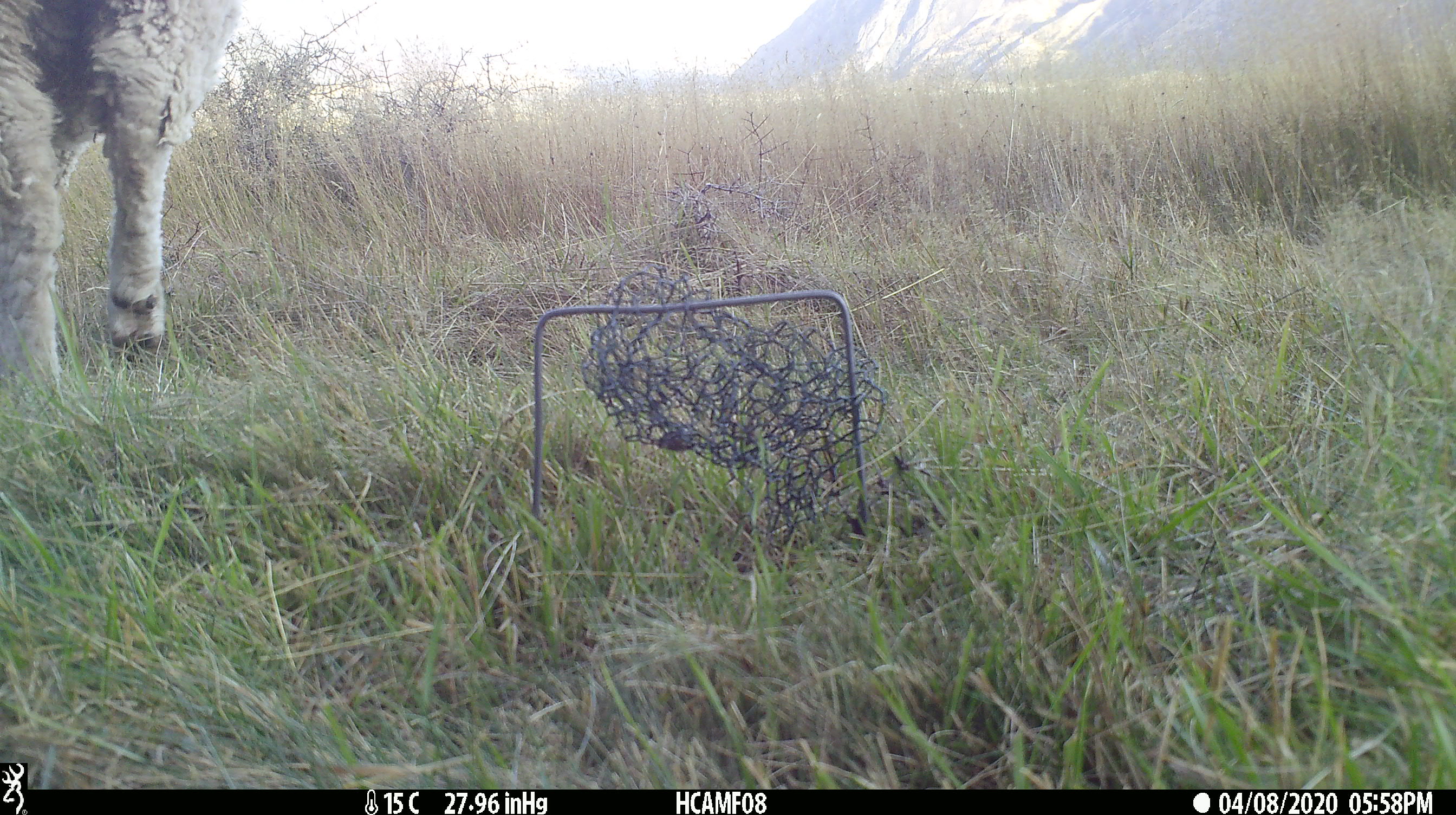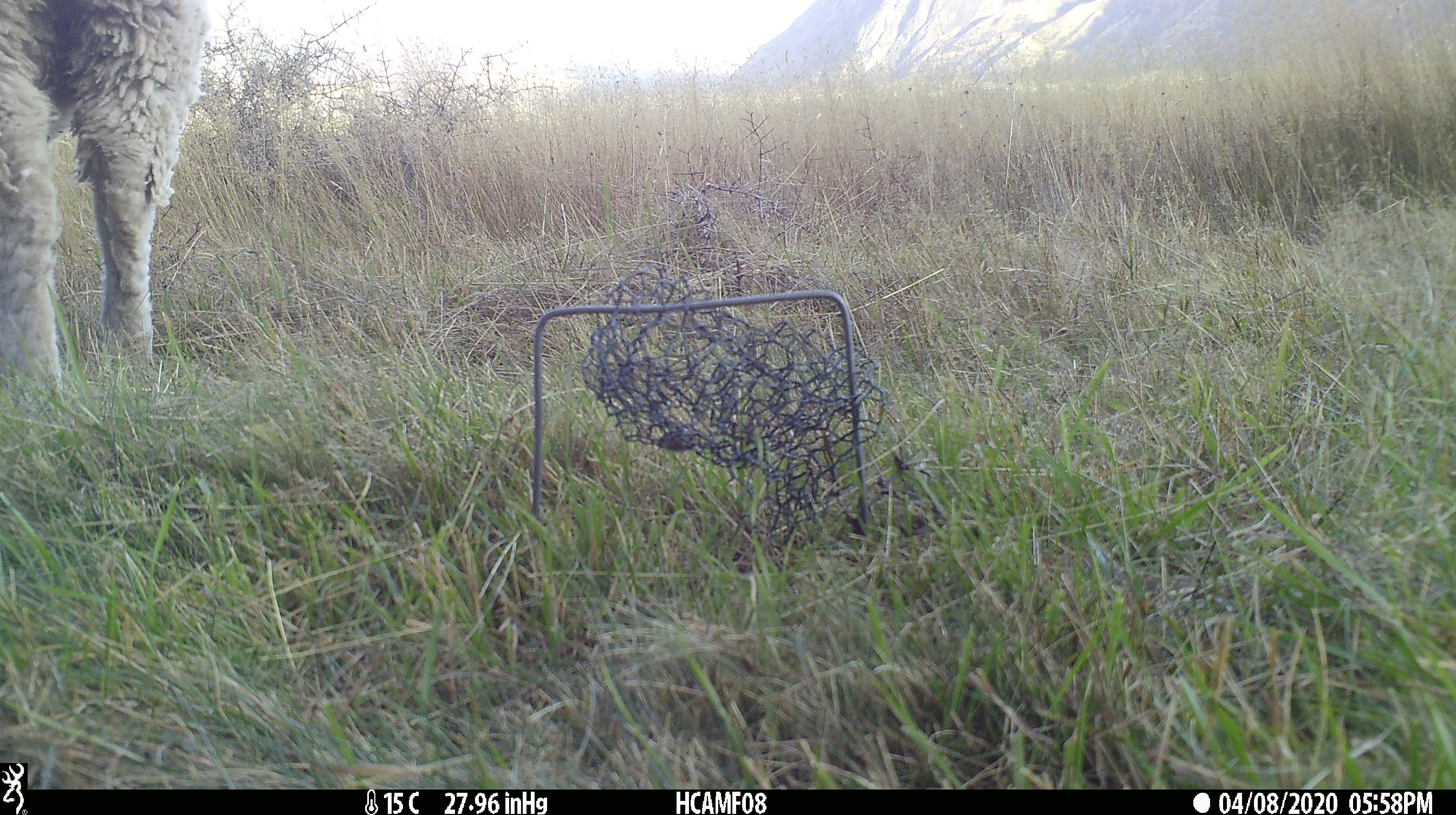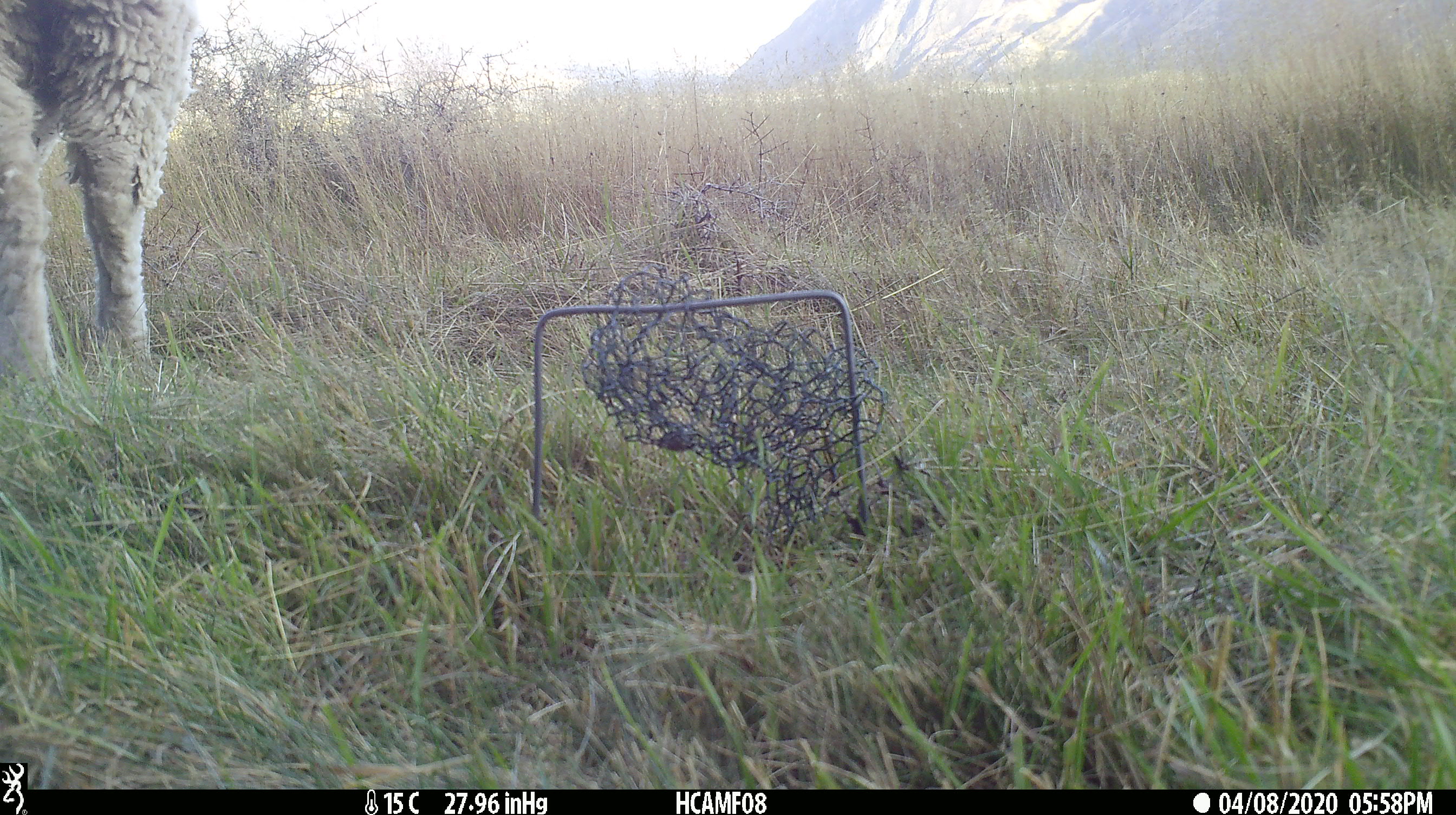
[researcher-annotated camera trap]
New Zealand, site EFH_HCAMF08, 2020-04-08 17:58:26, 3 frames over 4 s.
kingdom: Animalia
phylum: Chordata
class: Mammalia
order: Artiodactyla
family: Bovidae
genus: Ovis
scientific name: Ovis aries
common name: domestic sheep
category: sheep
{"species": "sheep (domestic sheep) (Ovis aries)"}